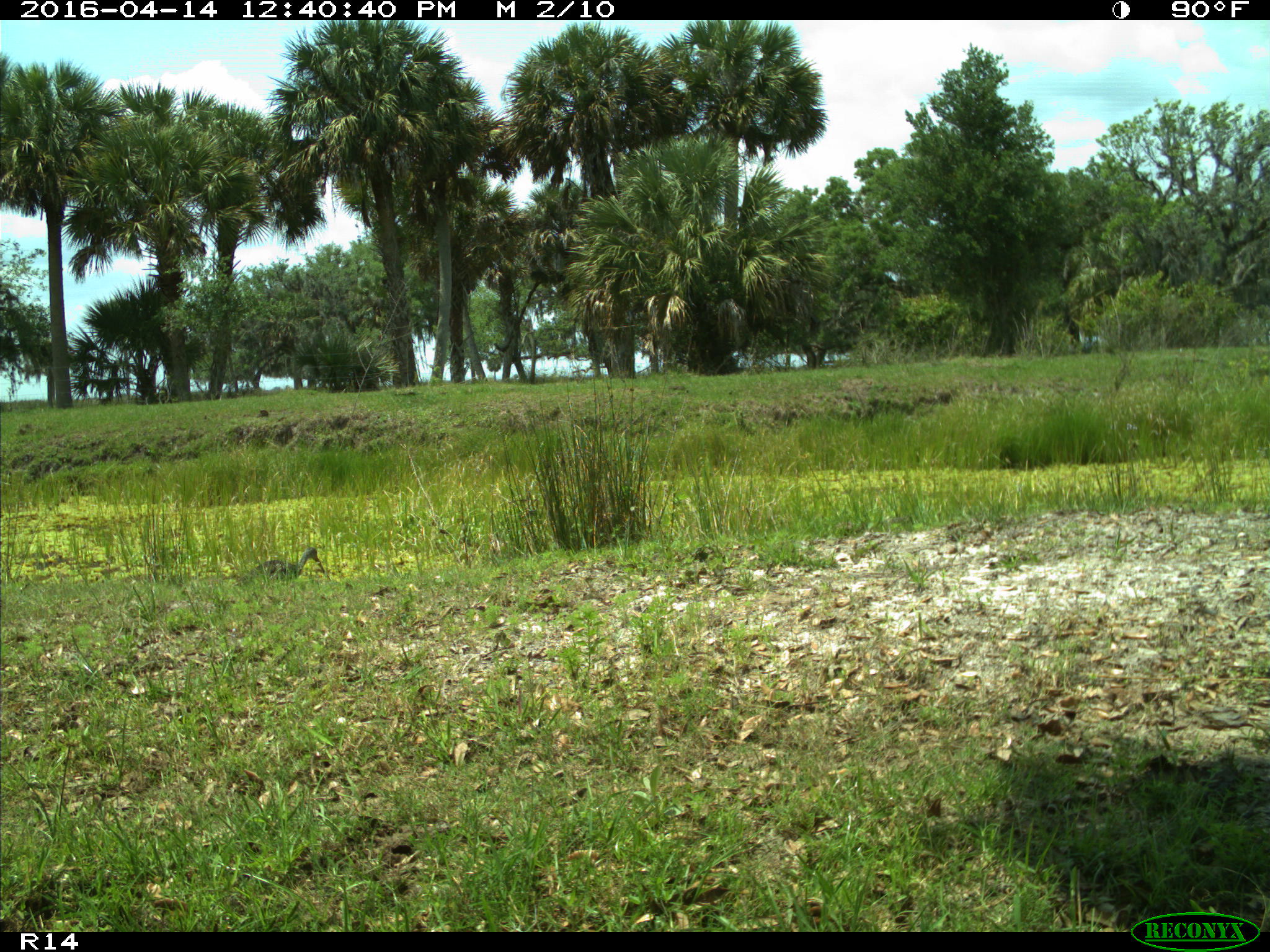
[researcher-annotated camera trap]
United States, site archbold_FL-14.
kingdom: Animalia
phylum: Chordata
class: Aves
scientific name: Aves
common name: birds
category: unidentified bird